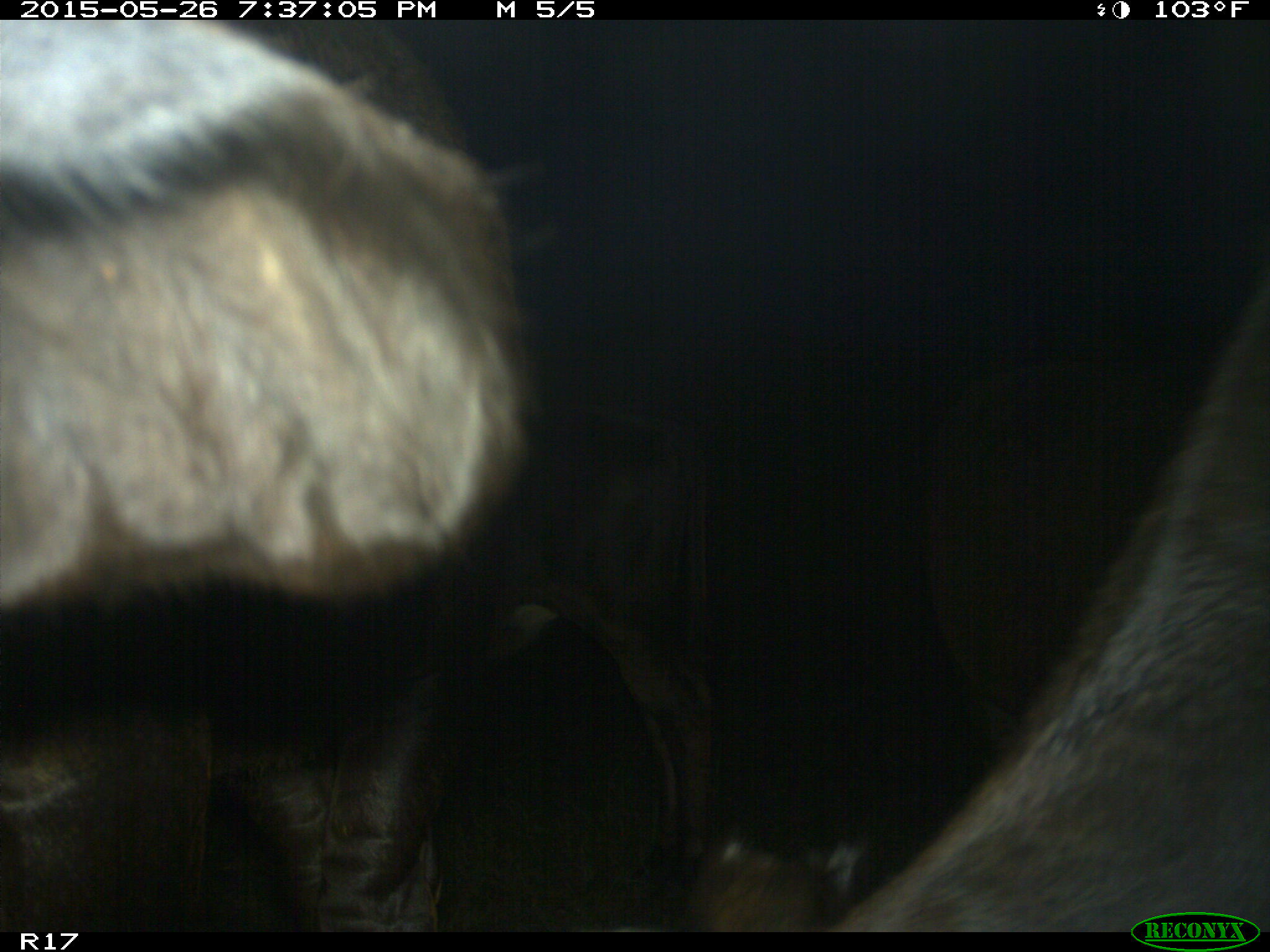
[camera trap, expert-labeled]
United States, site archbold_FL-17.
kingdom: Animalia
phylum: Chordata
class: Mammalia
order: Artiodactyla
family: Bovidae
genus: Bos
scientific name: Bos taurus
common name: domestic cow